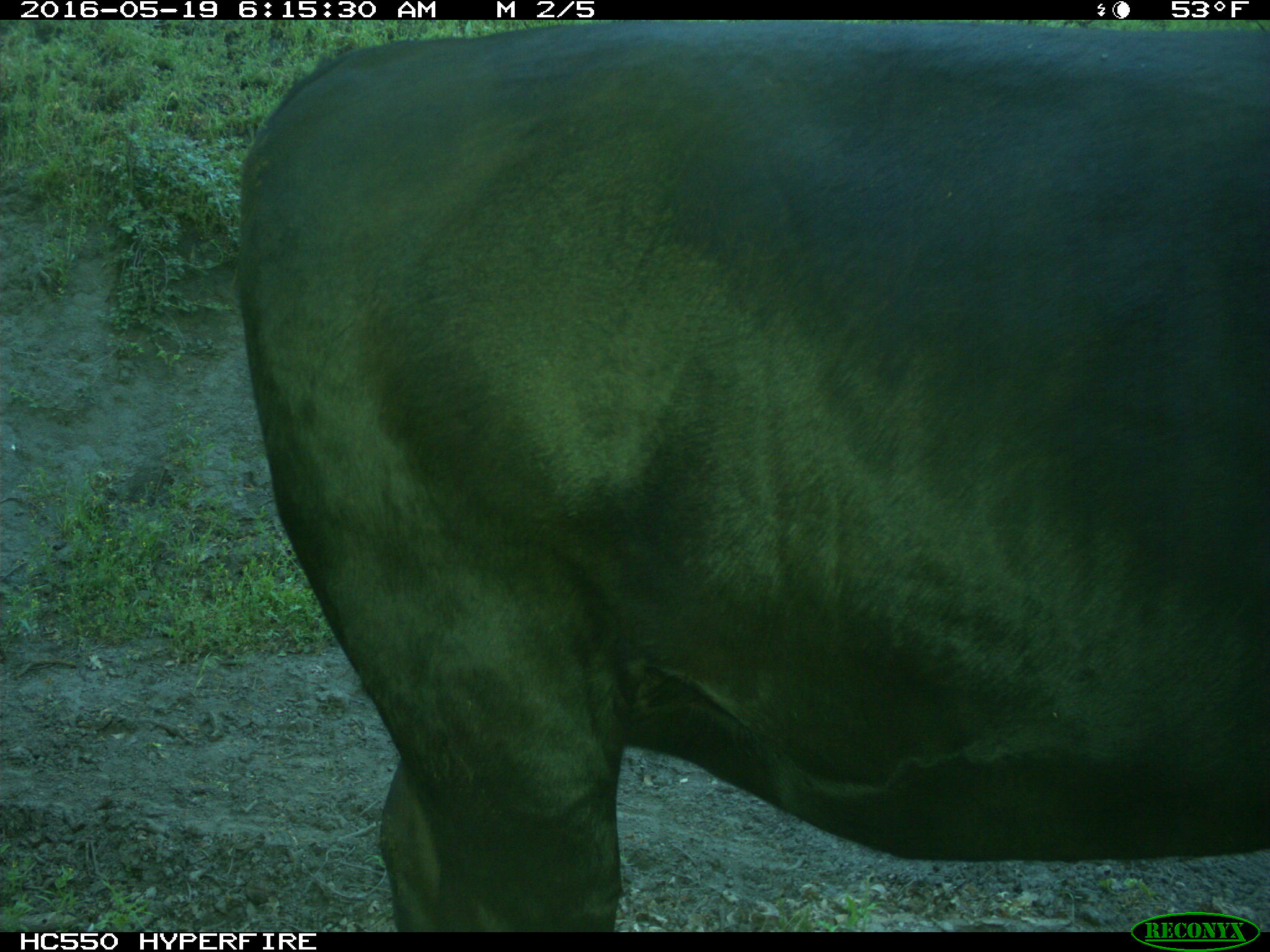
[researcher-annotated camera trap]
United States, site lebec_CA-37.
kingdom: Animalia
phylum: Chordata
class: Mammalia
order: Artiodactyla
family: Bovidae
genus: Bos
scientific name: Bos taurus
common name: domestic cow